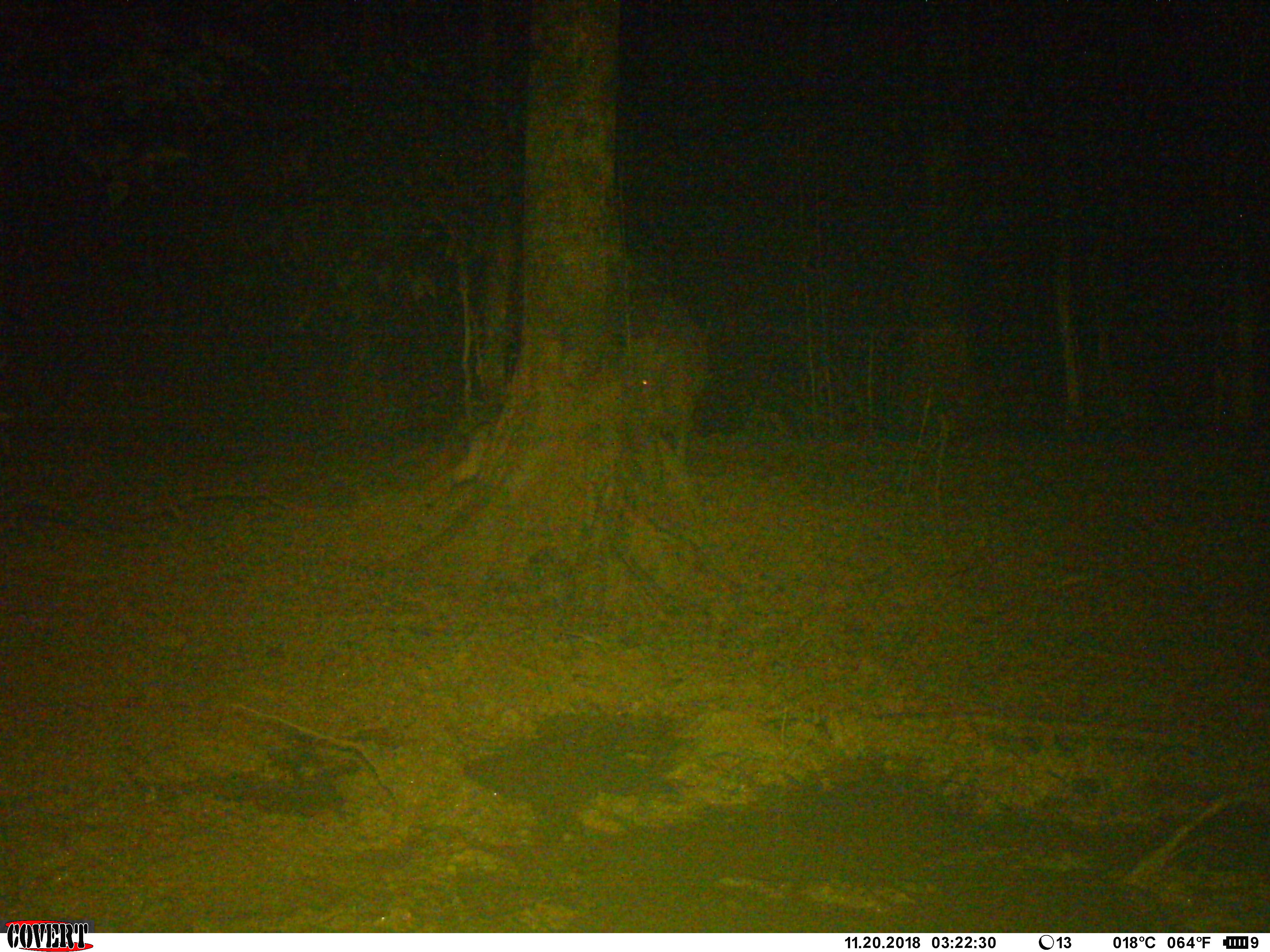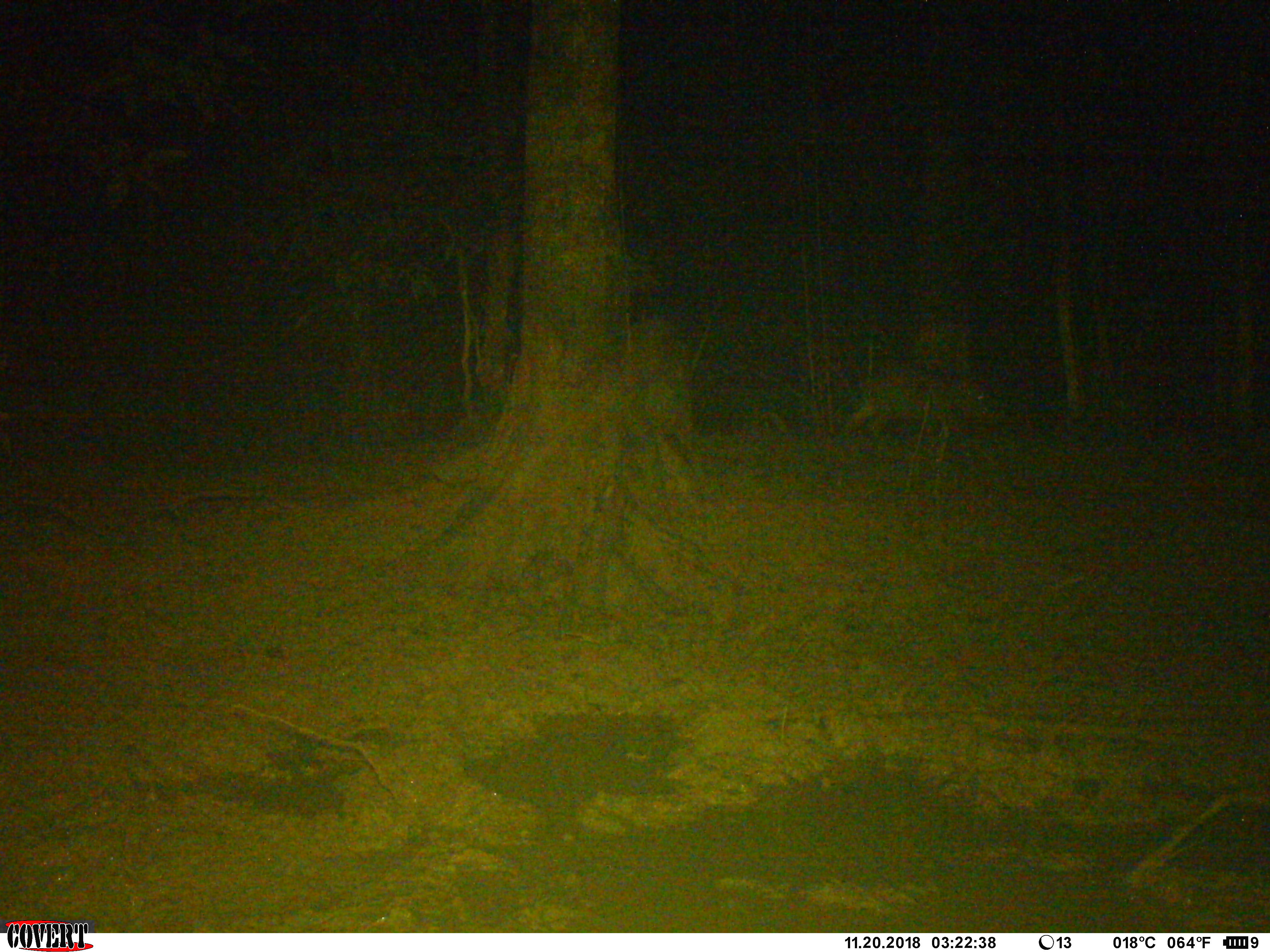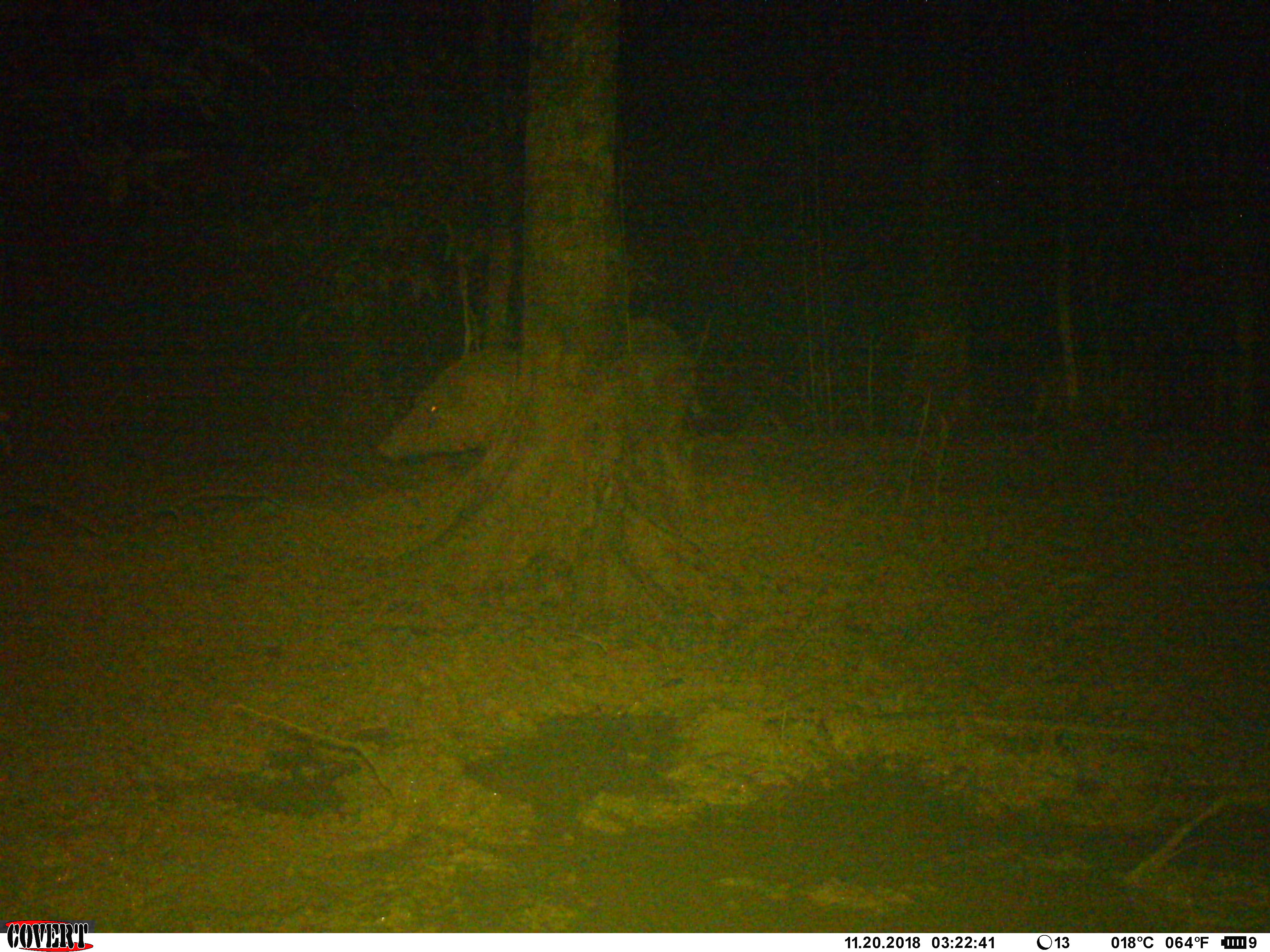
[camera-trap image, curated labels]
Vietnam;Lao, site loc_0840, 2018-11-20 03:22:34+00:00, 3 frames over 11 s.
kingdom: Animalia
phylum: Chordata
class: Mammalia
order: Artiodactyla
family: Suidae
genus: Sus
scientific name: Sus scrofa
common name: eurasian wild pig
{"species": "eurasian wild pig (Sus scrofa)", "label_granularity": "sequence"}